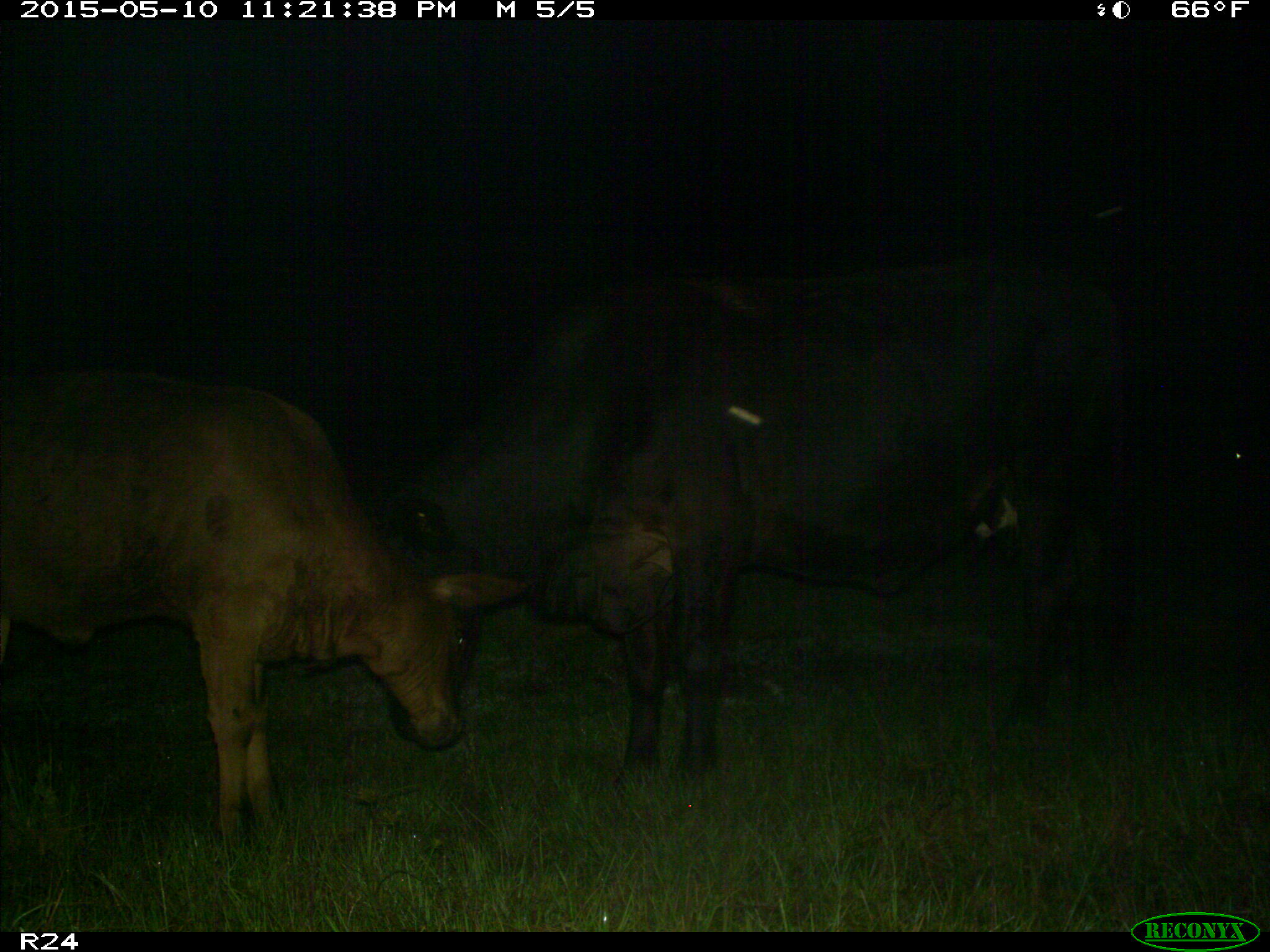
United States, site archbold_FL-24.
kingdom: Animalia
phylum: Chordata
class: Mammalia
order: Artiodactyla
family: Bovidae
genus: Bos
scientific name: Bos taurus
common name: domestic cow